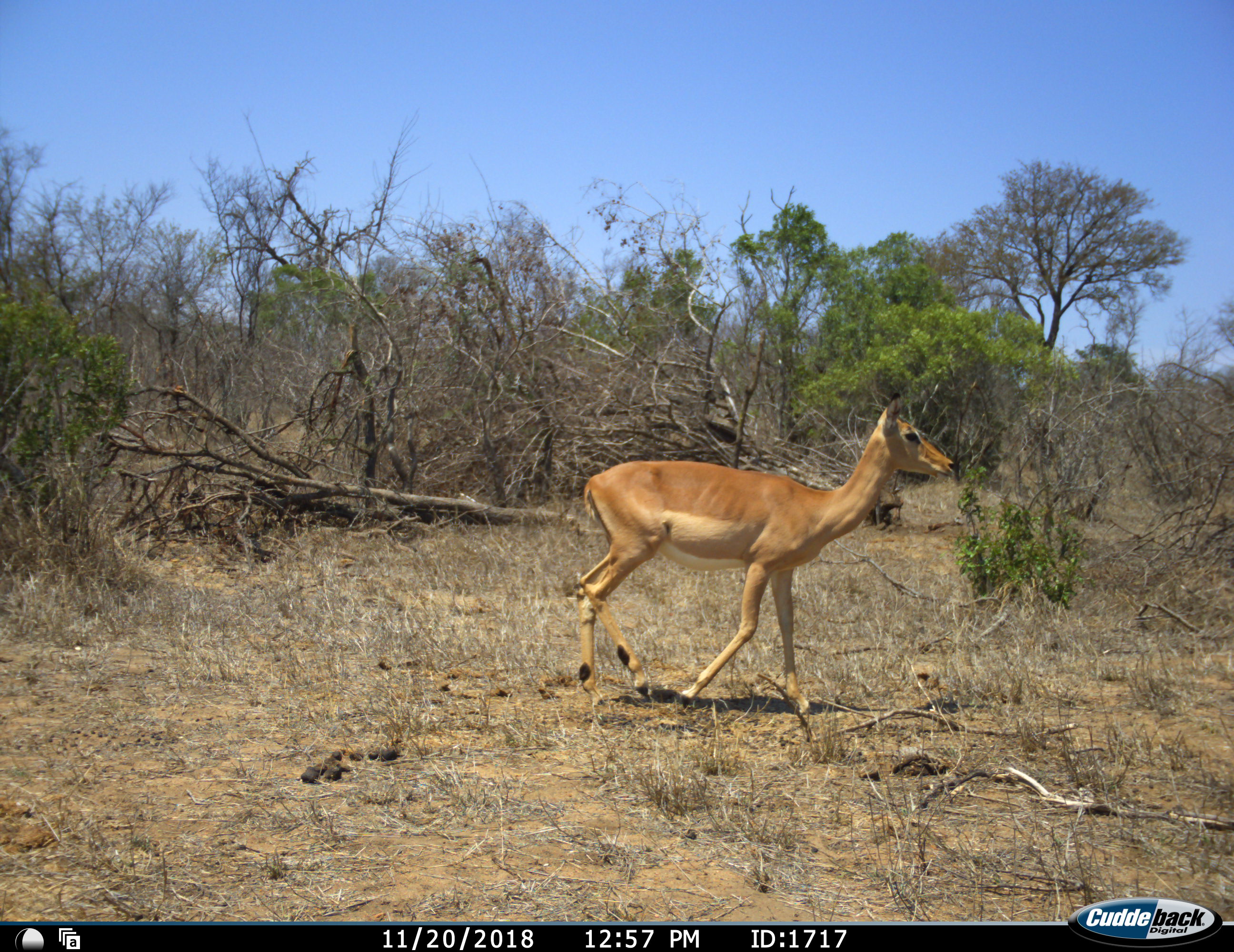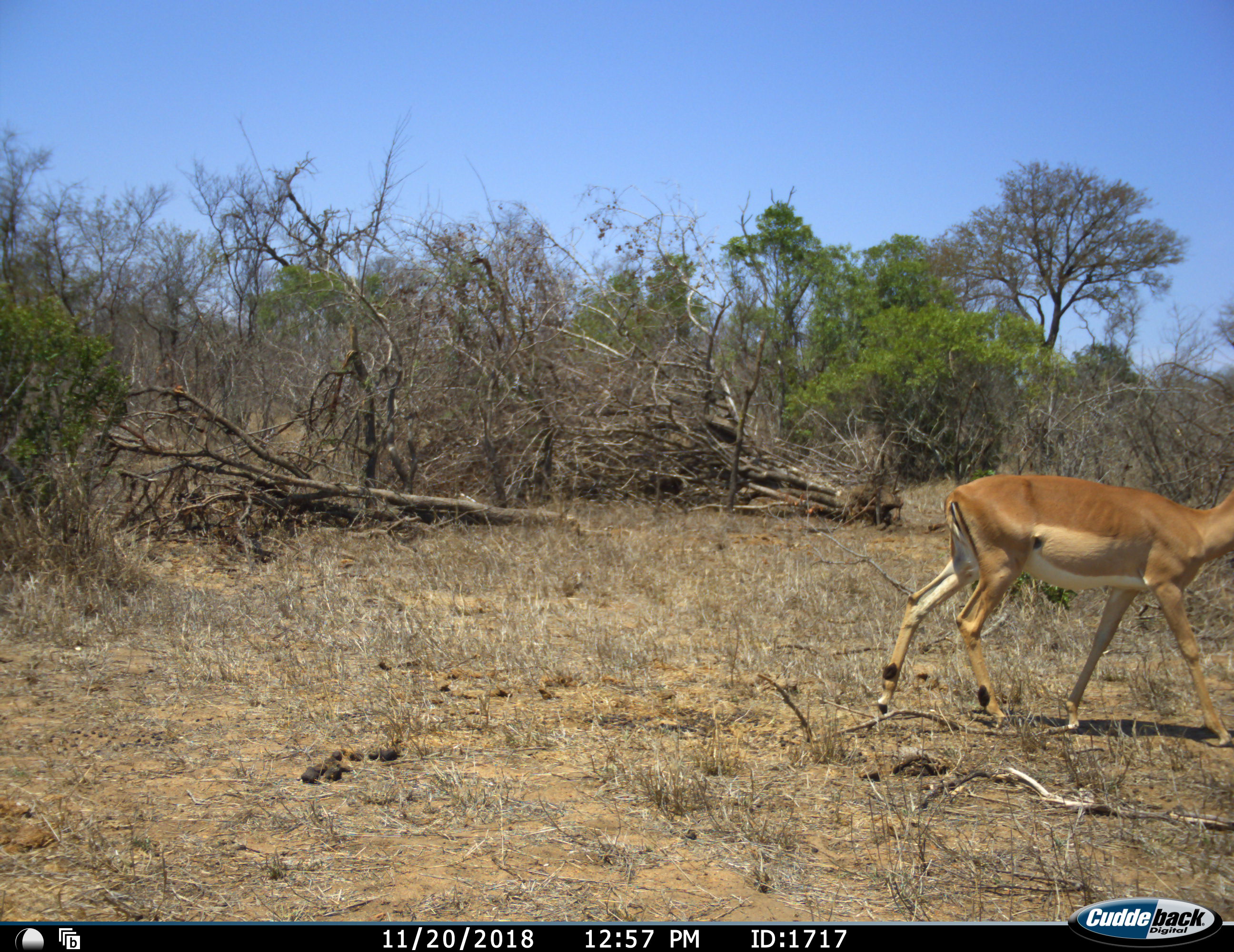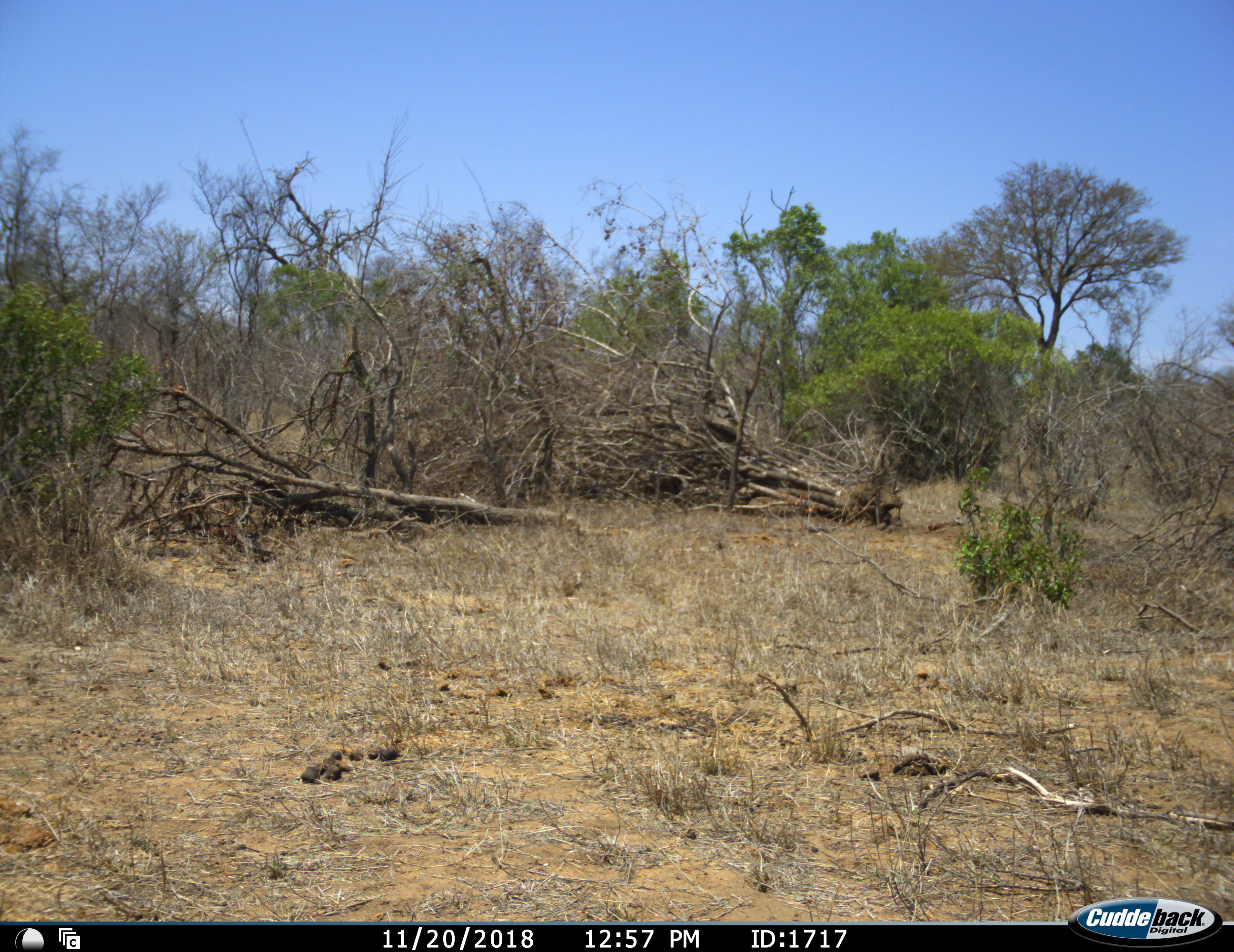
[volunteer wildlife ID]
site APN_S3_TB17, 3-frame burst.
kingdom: Animalia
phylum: Chordata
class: Mammalia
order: Artiodactyla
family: Bovidae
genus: Aepyceros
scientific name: Aepyceros melampus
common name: impala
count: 1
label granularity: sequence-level